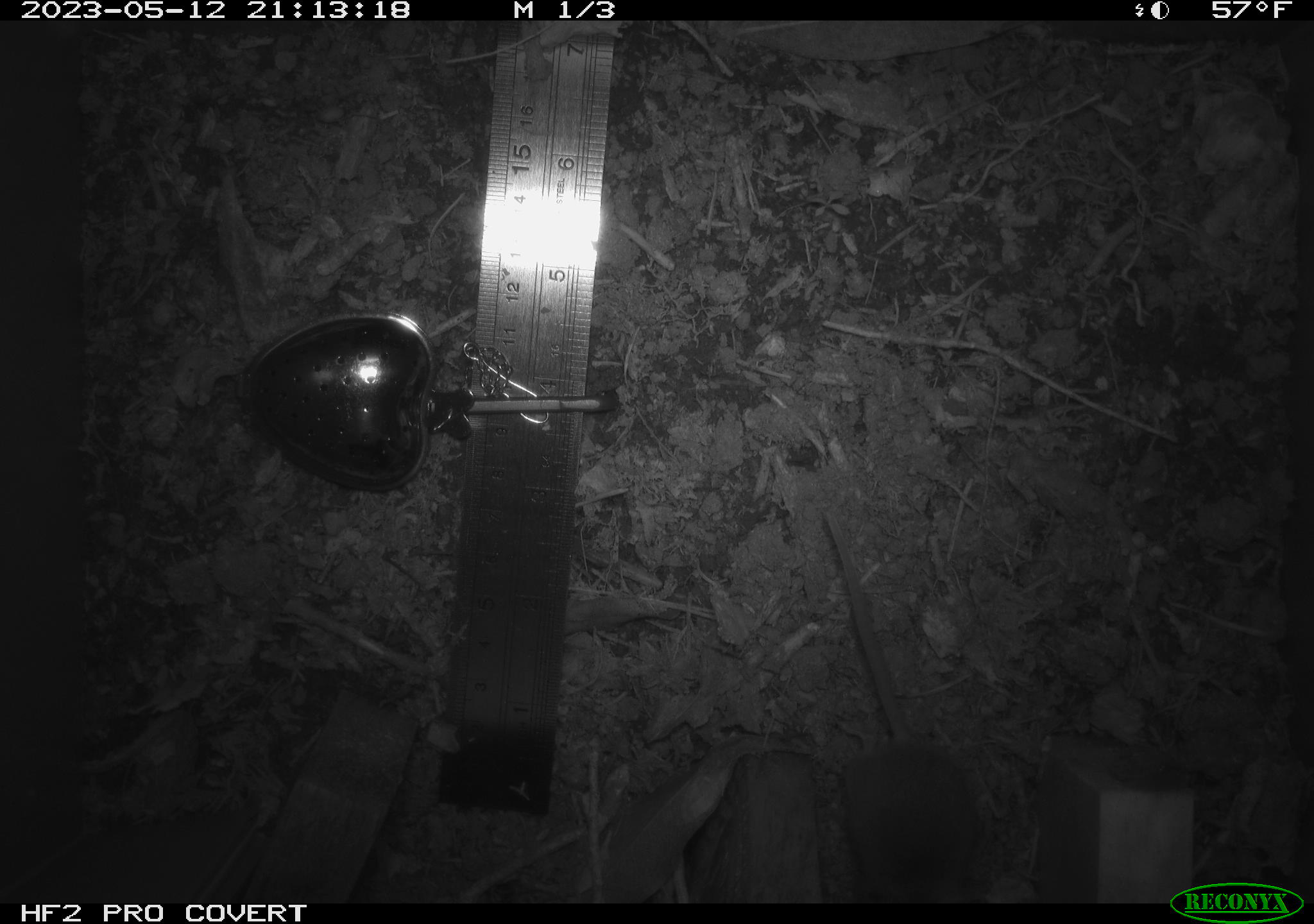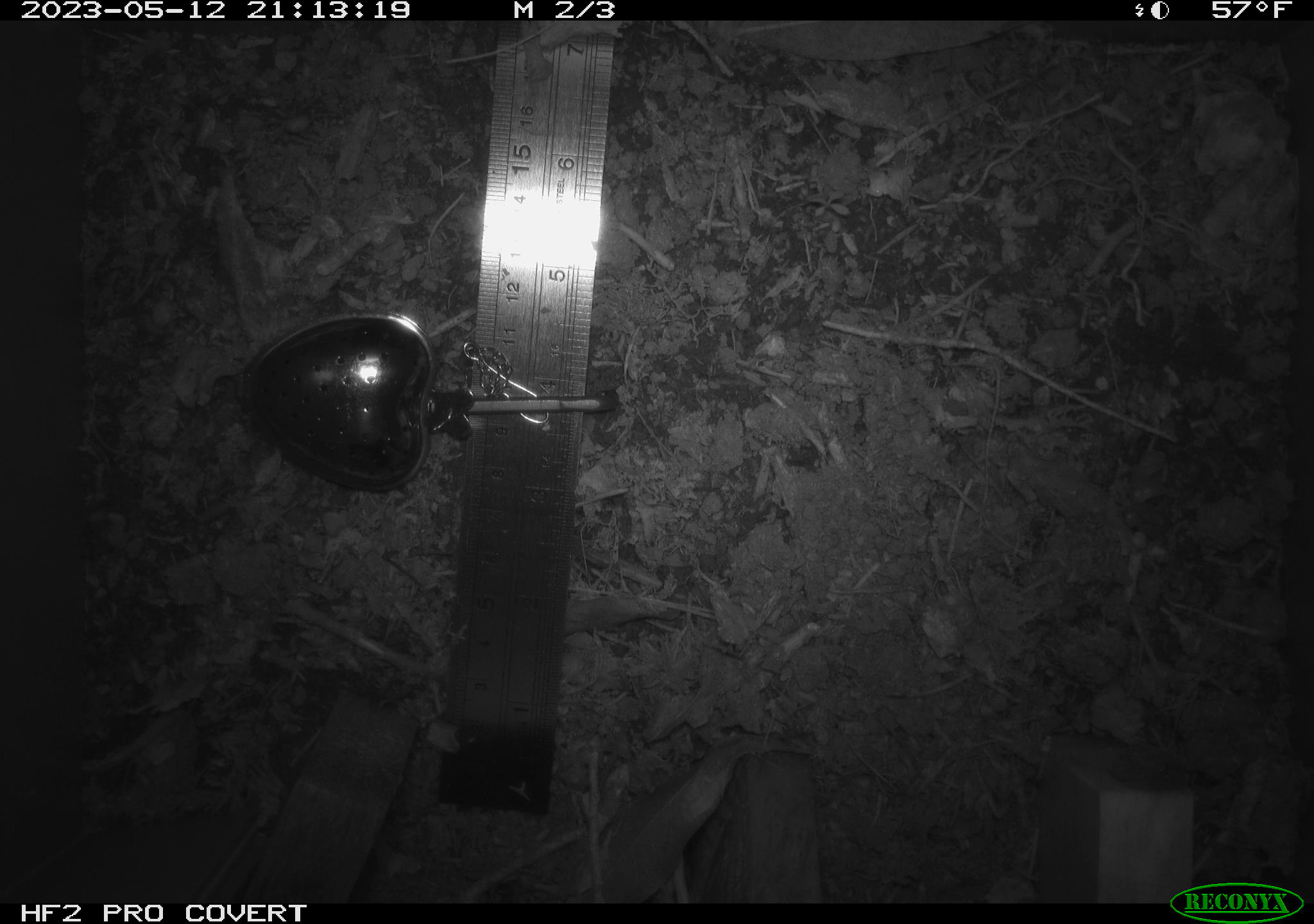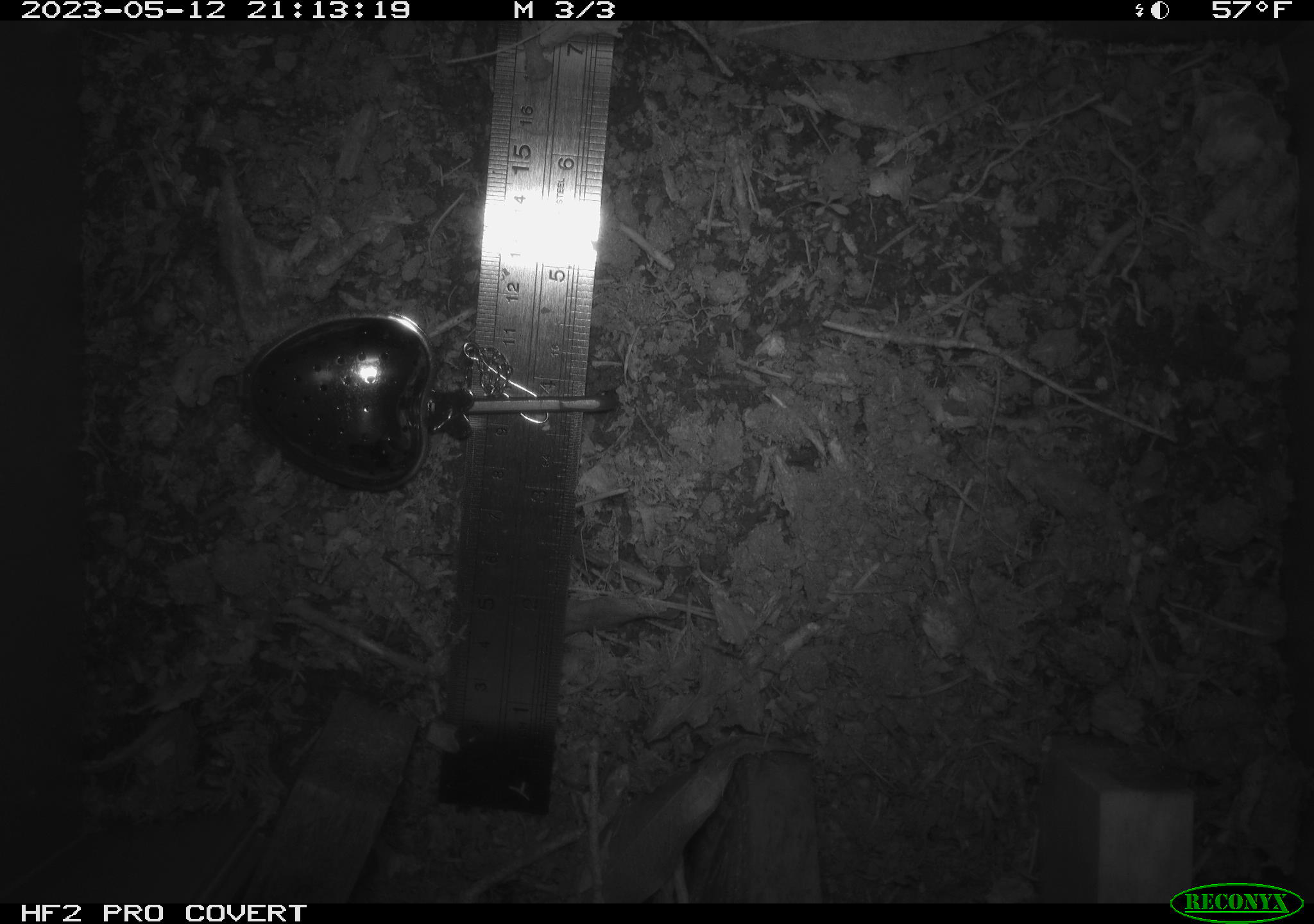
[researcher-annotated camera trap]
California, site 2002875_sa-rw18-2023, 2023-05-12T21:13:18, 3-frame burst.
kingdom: Animalia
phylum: Chordata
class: Mammalia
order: Rodentia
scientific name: Rodentia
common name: mouse species